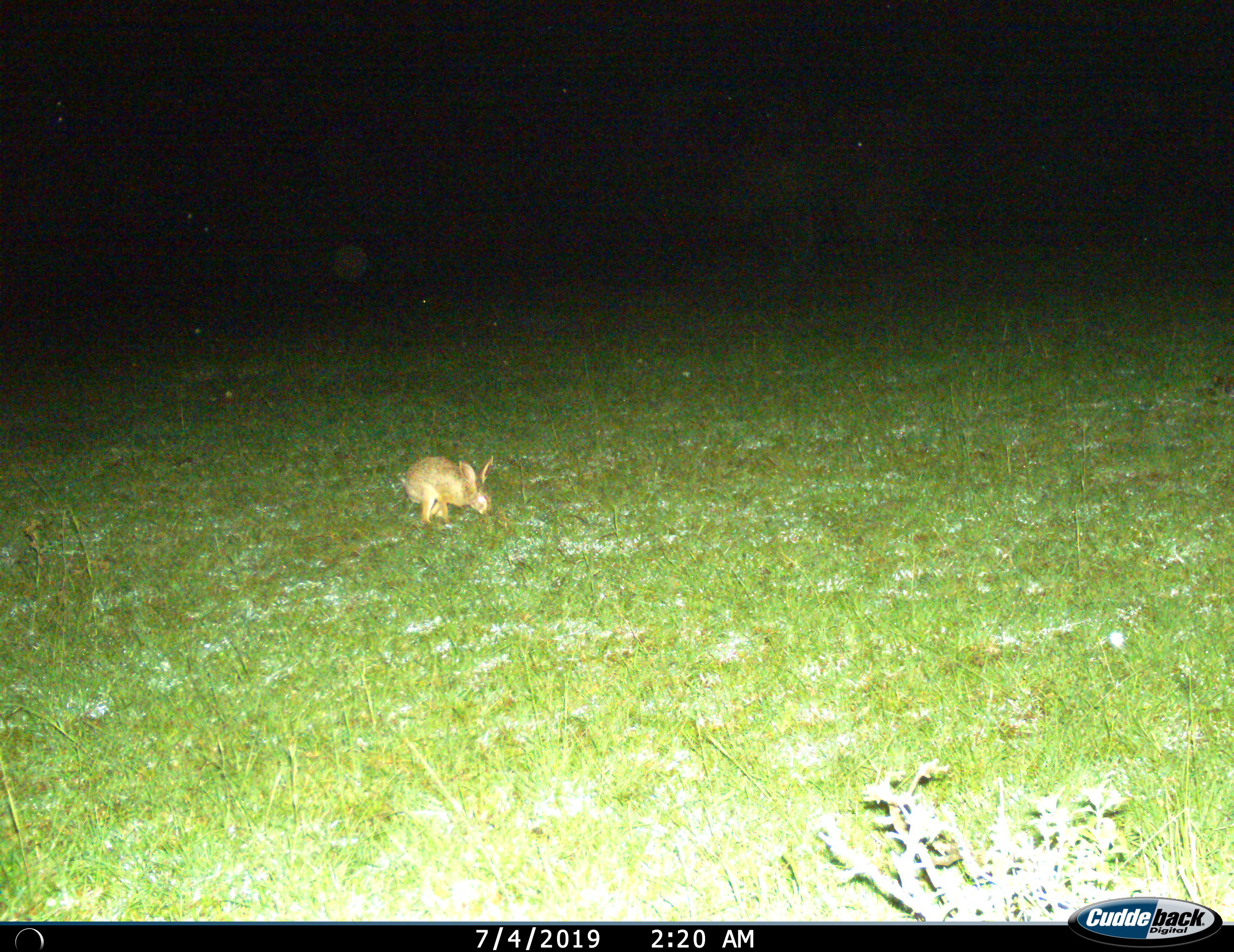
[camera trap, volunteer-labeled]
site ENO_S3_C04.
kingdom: Animalia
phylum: Chordata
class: Mammalia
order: Lagomorpha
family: Leporidae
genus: Lepus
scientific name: Lepus saxatilis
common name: scrub hare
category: haresavannah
Haresavannah (scrub hare) (Lepus saxatilis), count 1. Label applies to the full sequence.